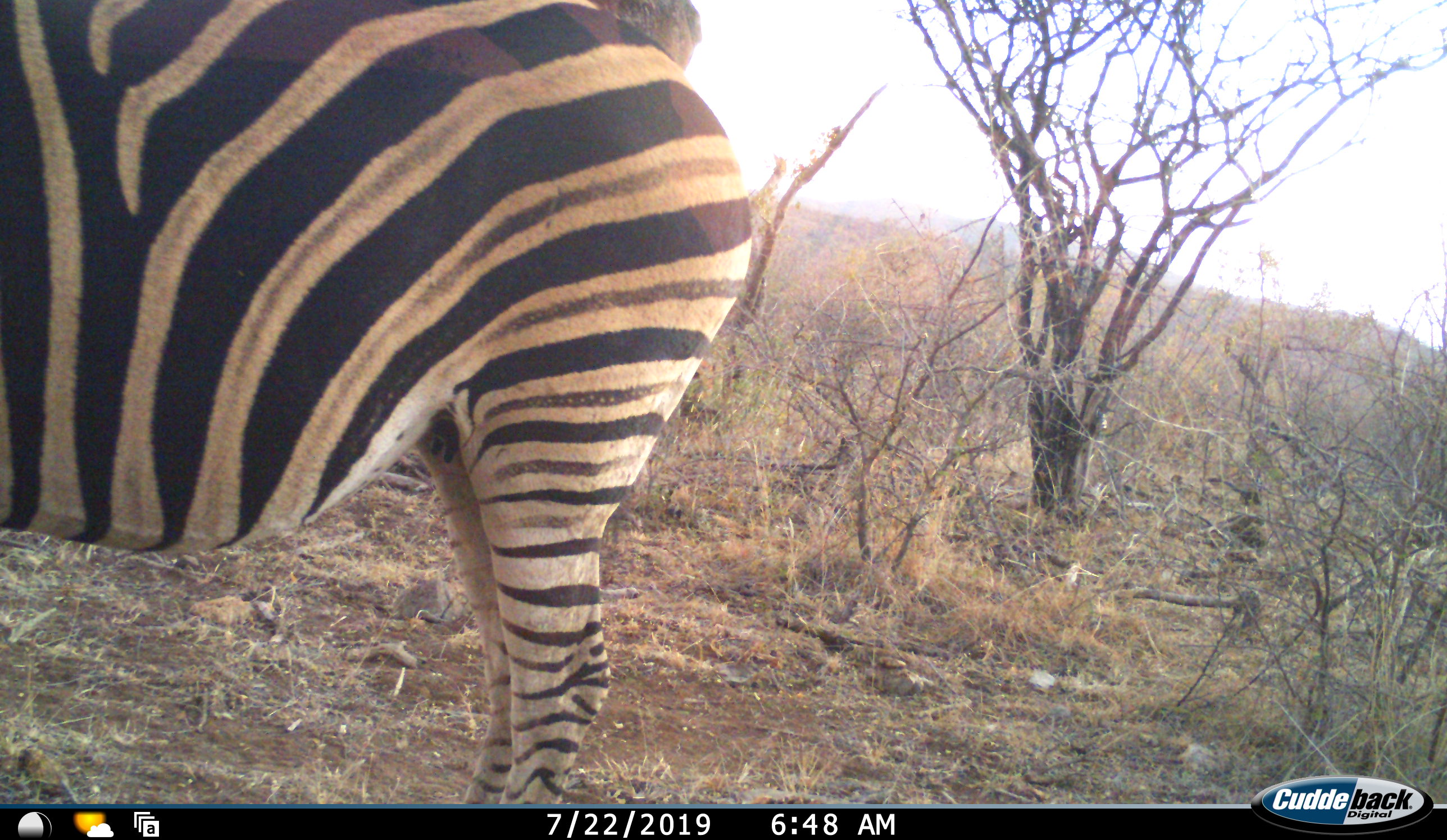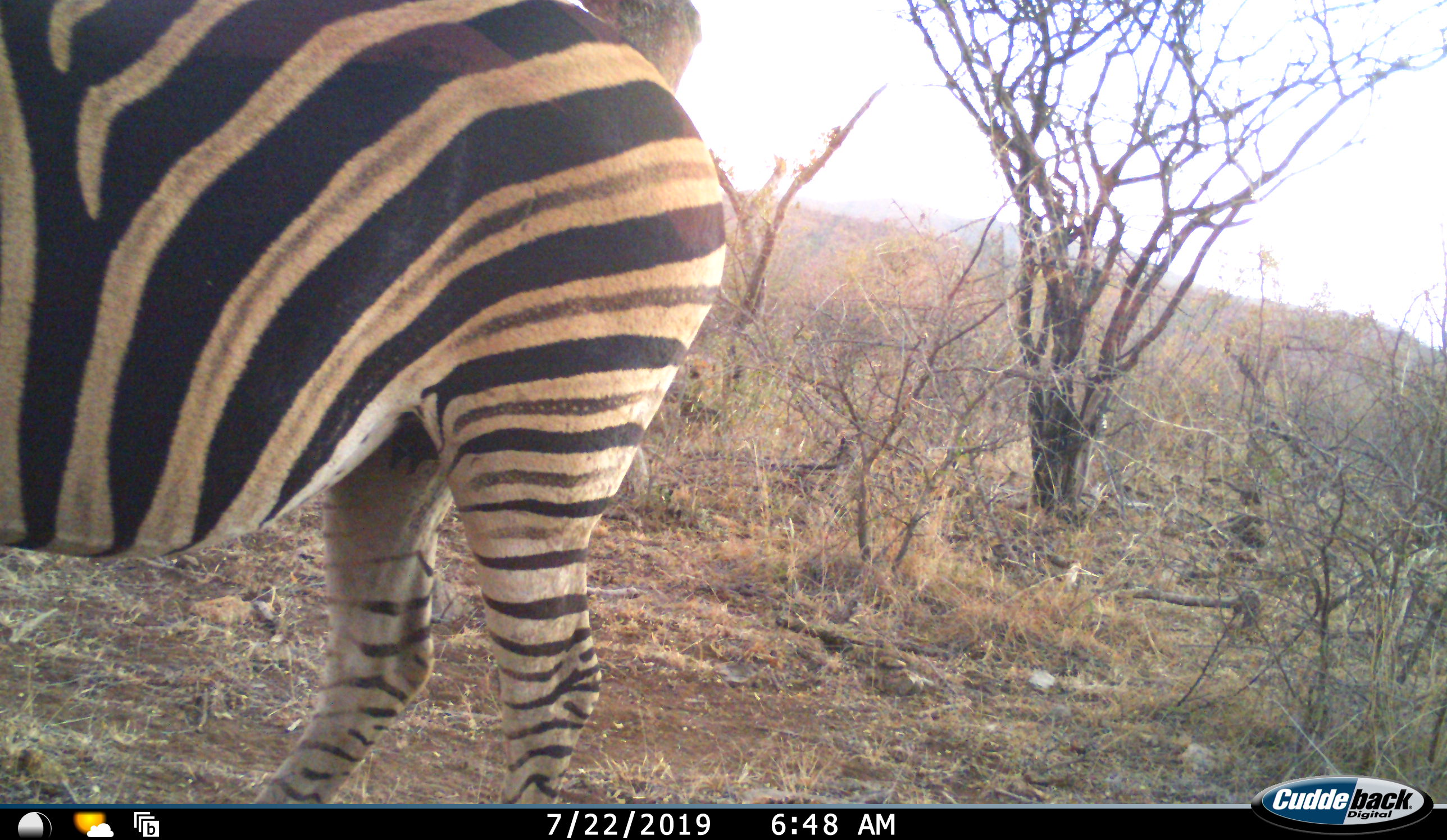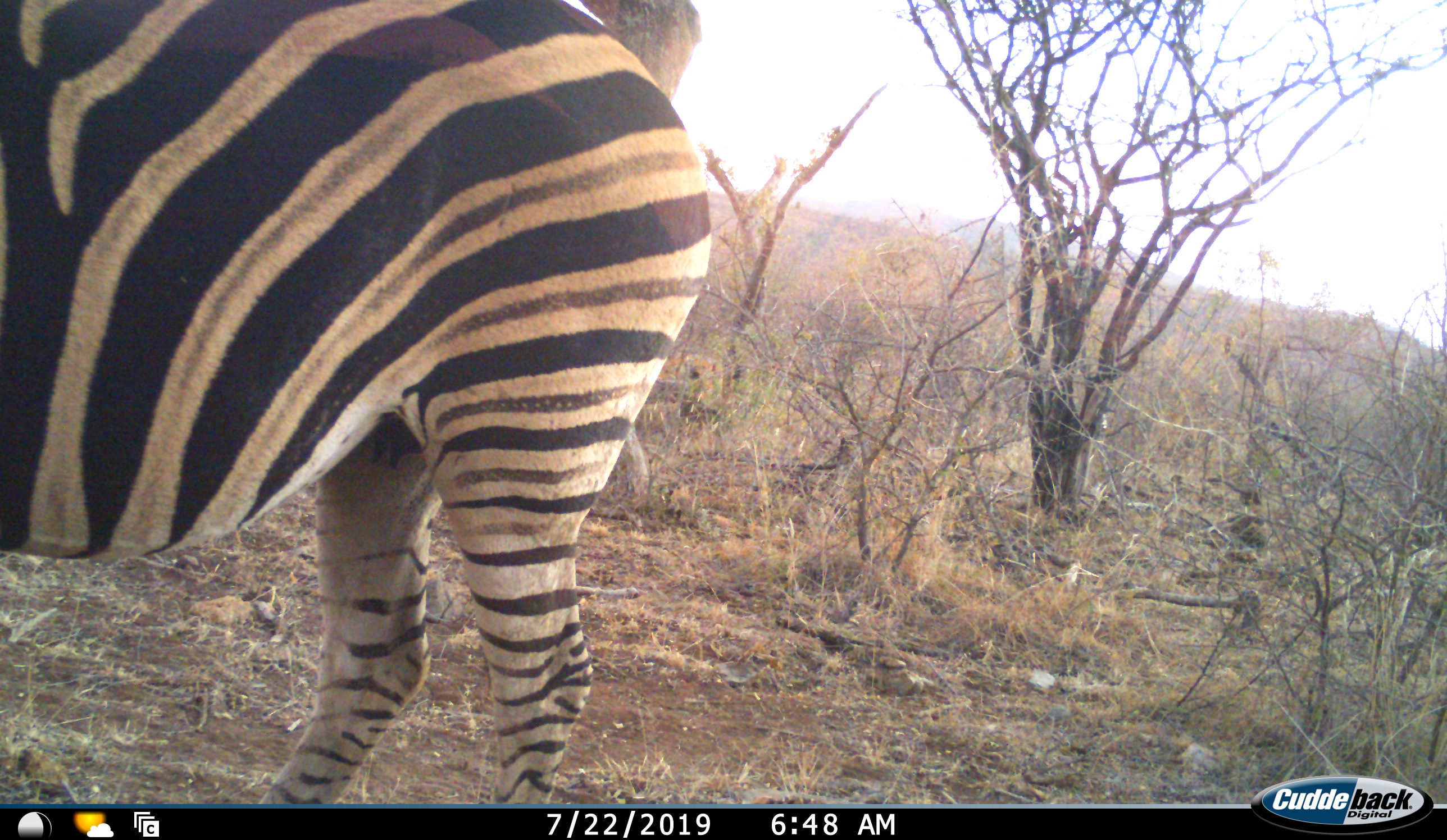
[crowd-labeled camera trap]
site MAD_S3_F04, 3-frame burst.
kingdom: Animalia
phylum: Chordata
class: Mammalia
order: Perissodactyla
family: Equidae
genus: Equus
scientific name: Equus quagga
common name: plains zebra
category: zebraplains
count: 1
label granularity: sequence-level